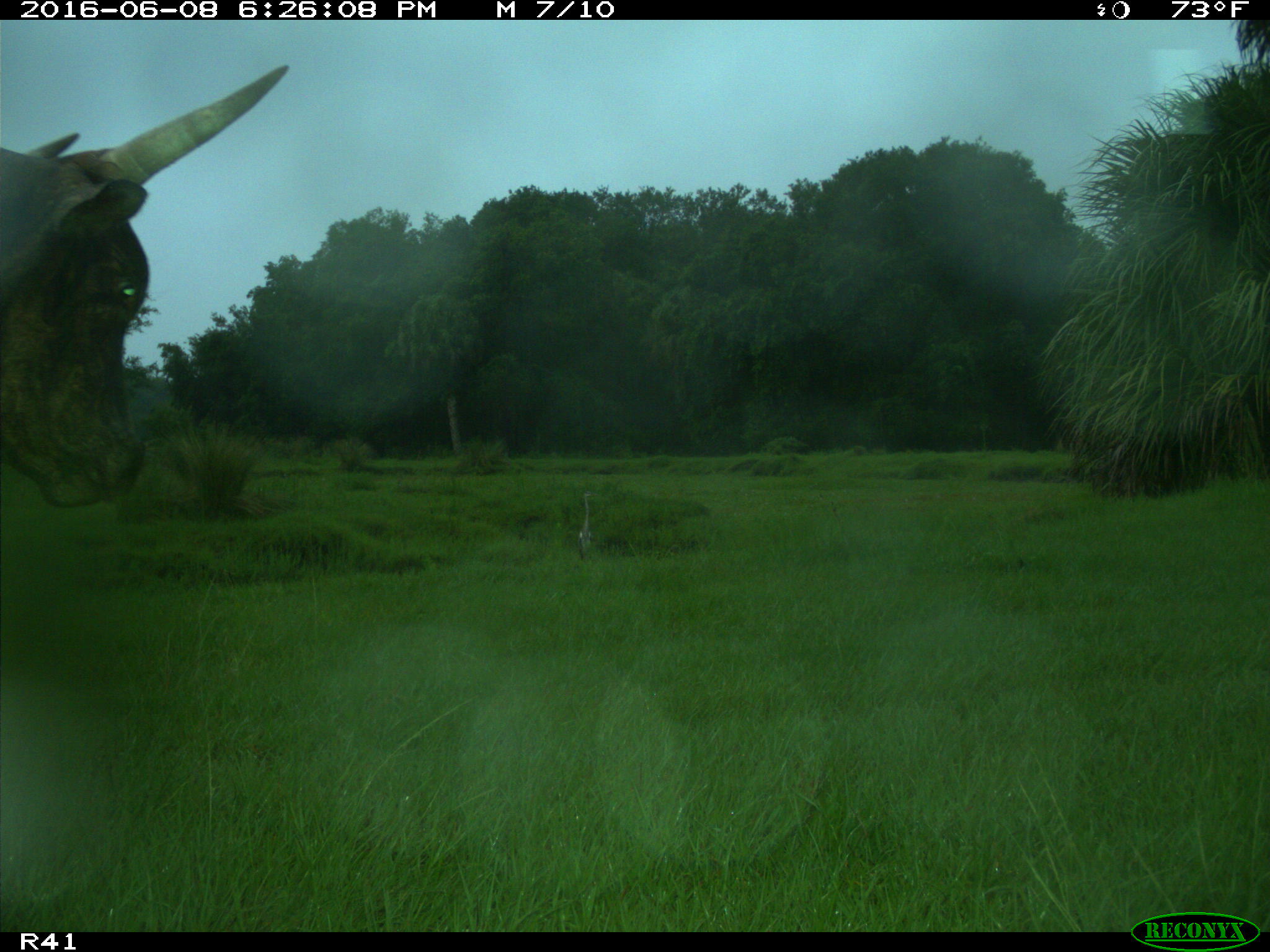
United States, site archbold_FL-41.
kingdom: Animalia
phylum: Chordata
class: Mammalia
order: Artiodactyla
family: Bovidae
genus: Bos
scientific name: Bos taurus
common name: domestic cow